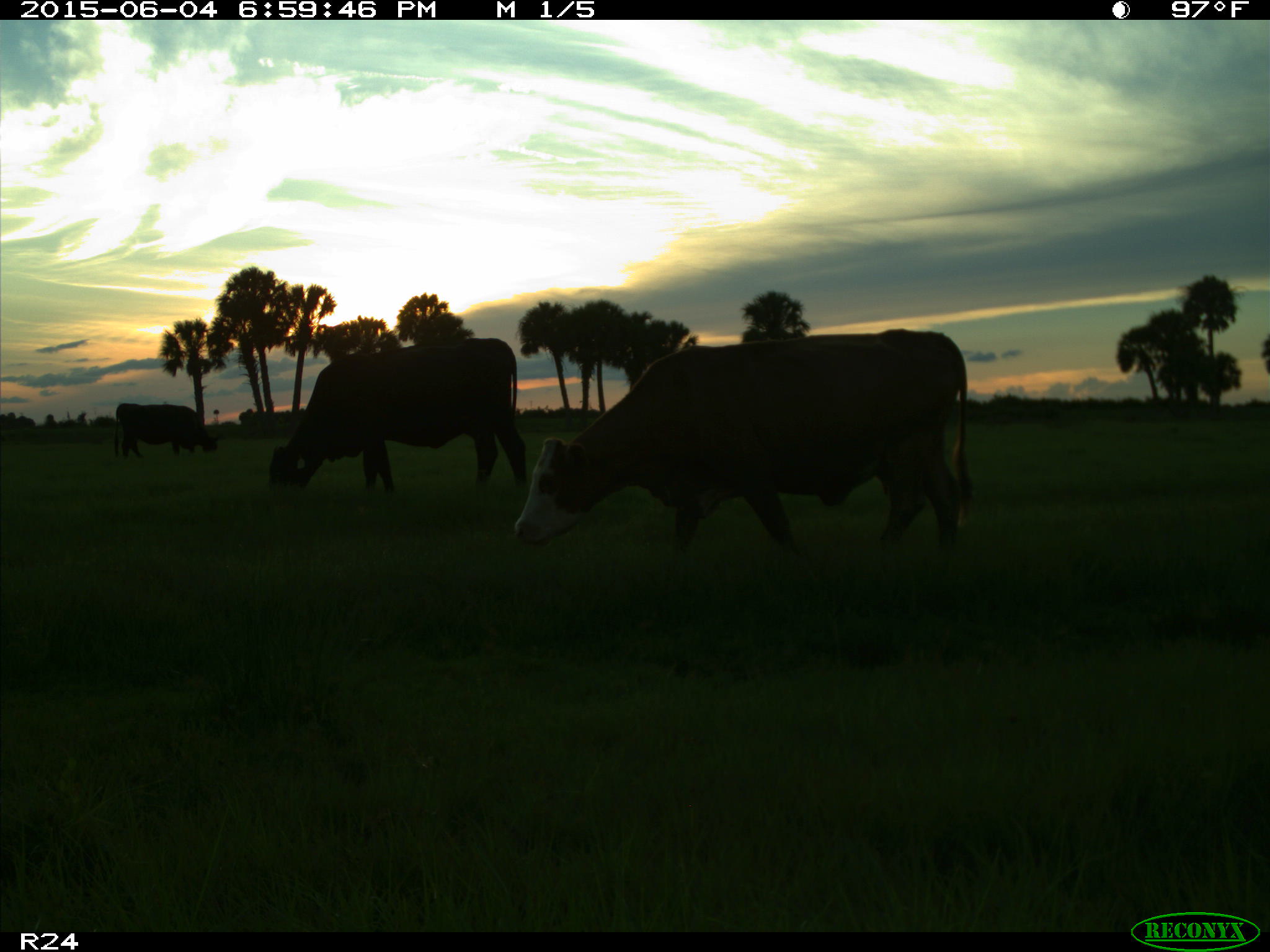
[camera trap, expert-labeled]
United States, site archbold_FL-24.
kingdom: Animalia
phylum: Chordata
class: Mammalia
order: Artiodactyla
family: Bovidae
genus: Bos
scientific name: Bos taurus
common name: domestic cow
Bos taurus (domestic cow).